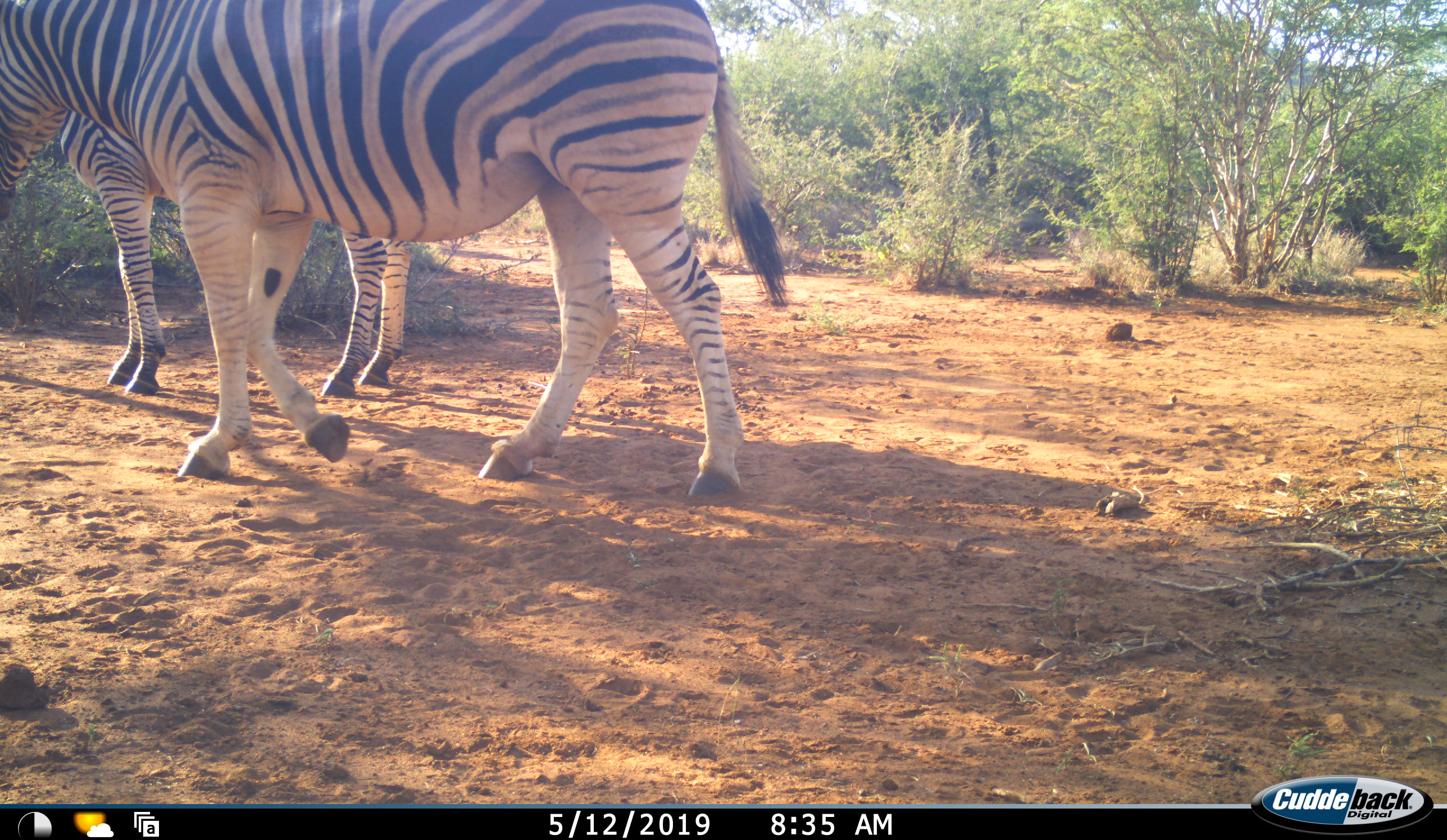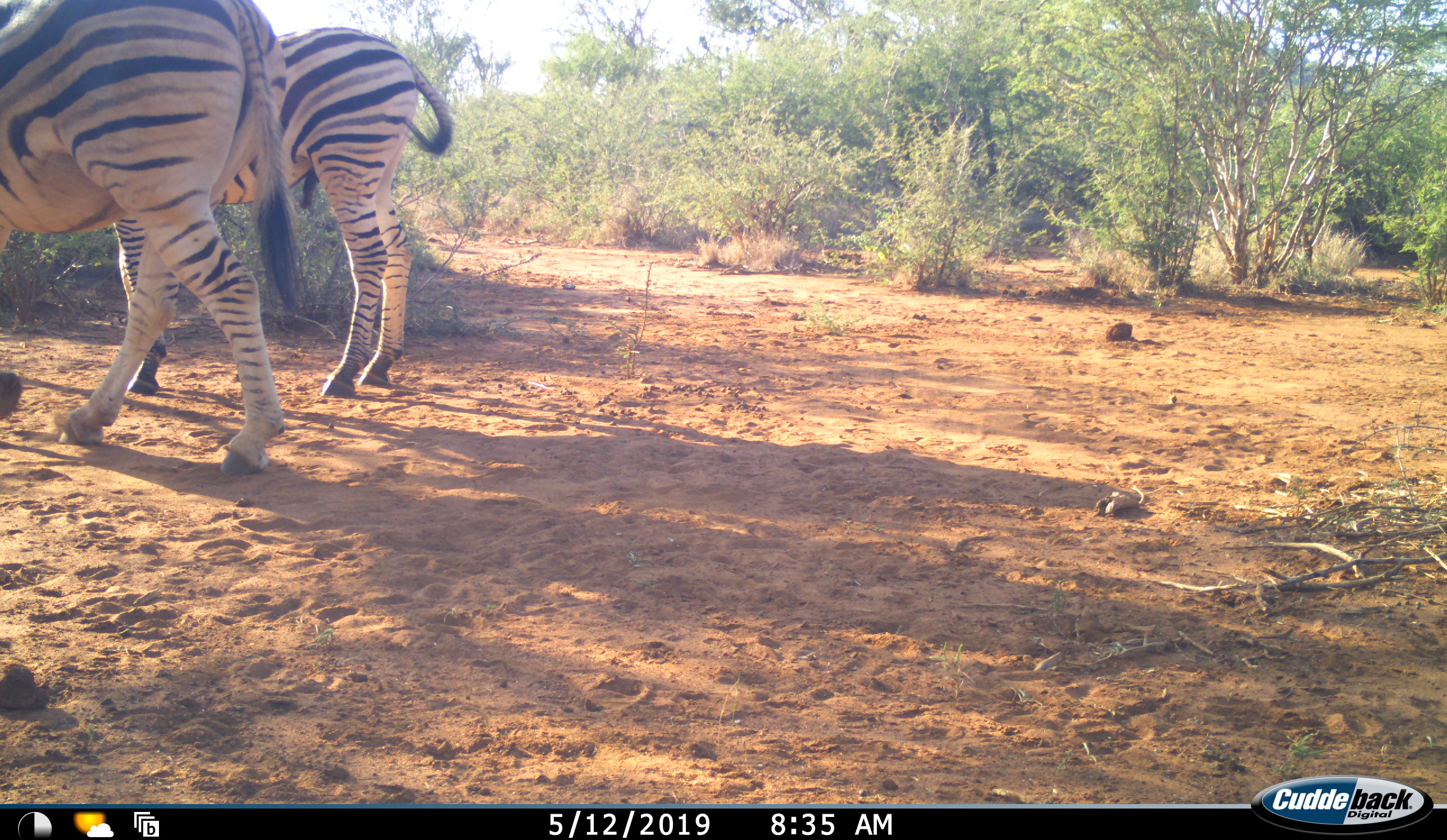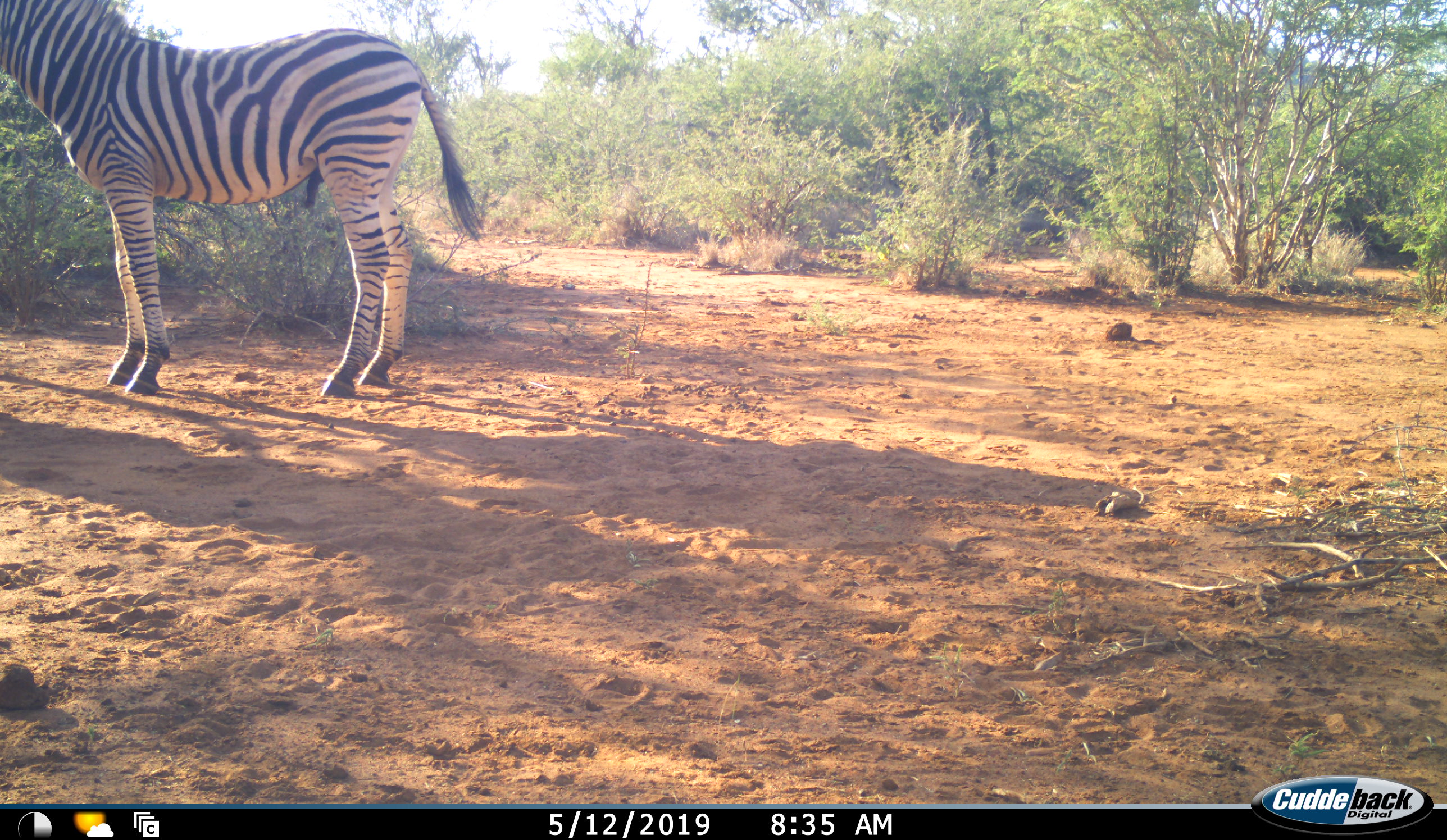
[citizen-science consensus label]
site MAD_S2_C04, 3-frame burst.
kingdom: Animalia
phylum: Chordata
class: Mammalia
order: Perissodactyla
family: Equidae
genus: Equus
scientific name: Equus quagga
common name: plains zebra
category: zebraplains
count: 2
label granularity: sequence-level